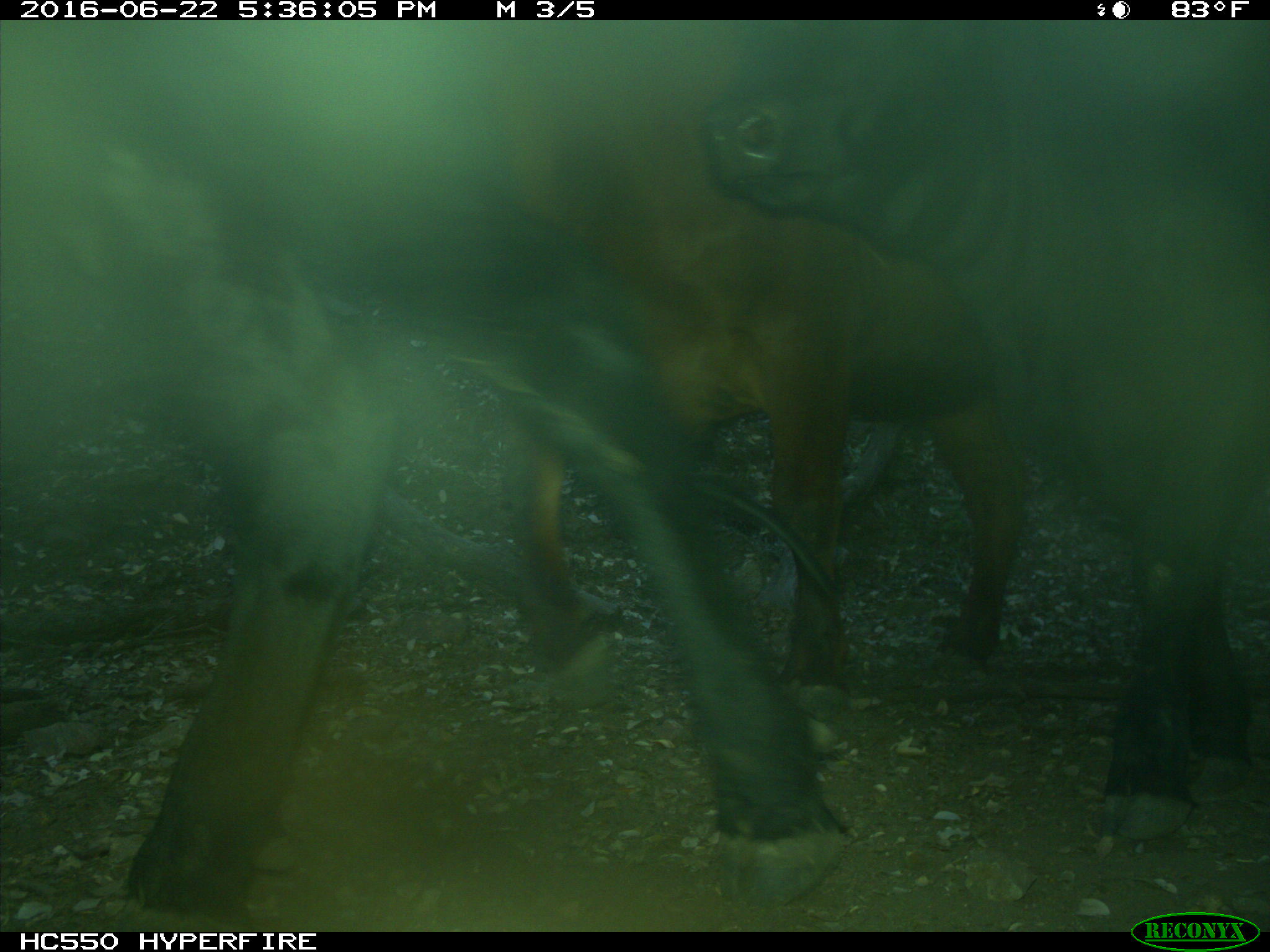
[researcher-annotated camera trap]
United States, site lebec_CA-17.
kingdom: Animalia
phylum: Chordata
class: Mammalia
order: Artiodactyla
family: Bovidae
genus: Bos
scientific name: Bos taurus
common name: domestic cow